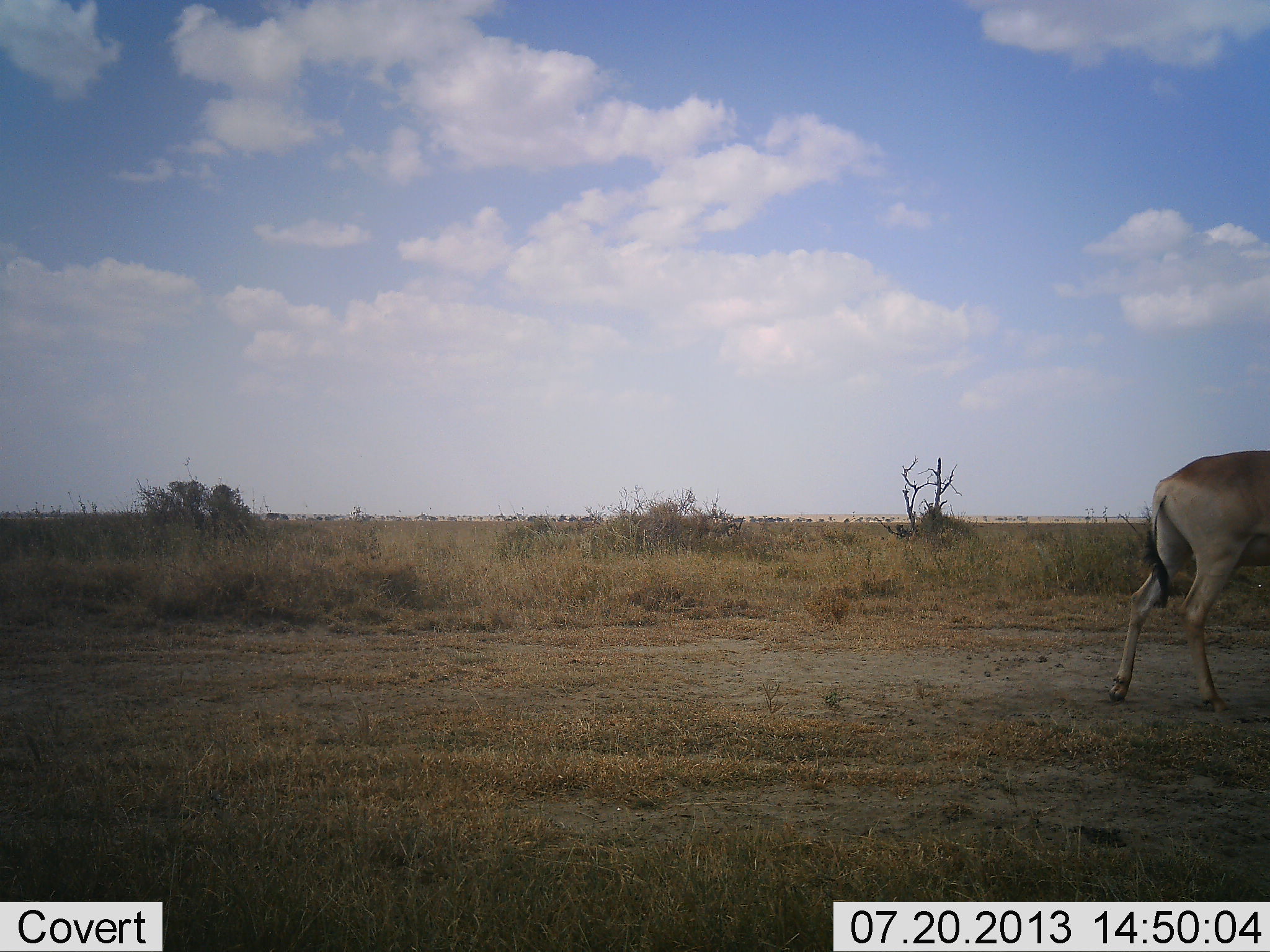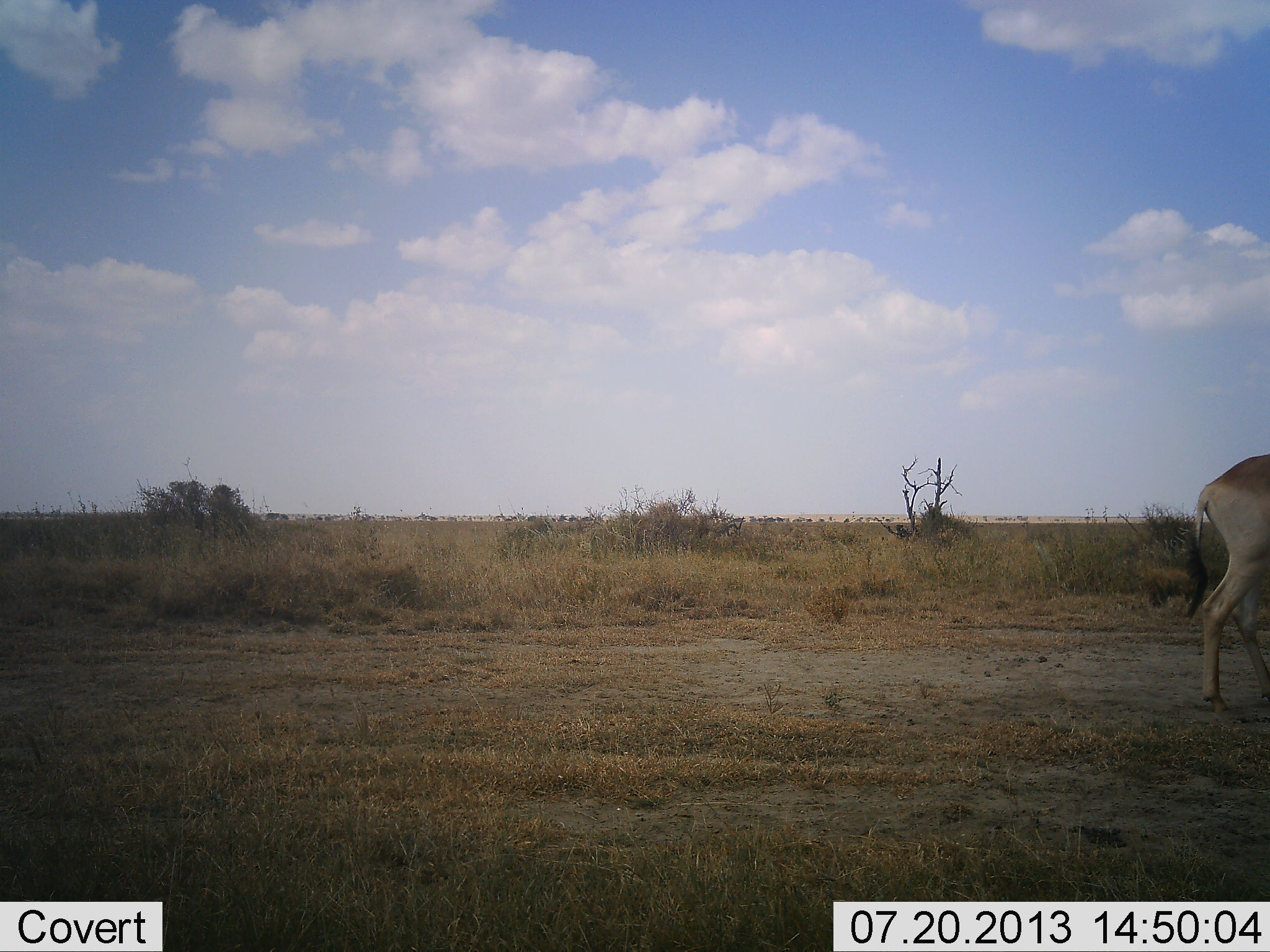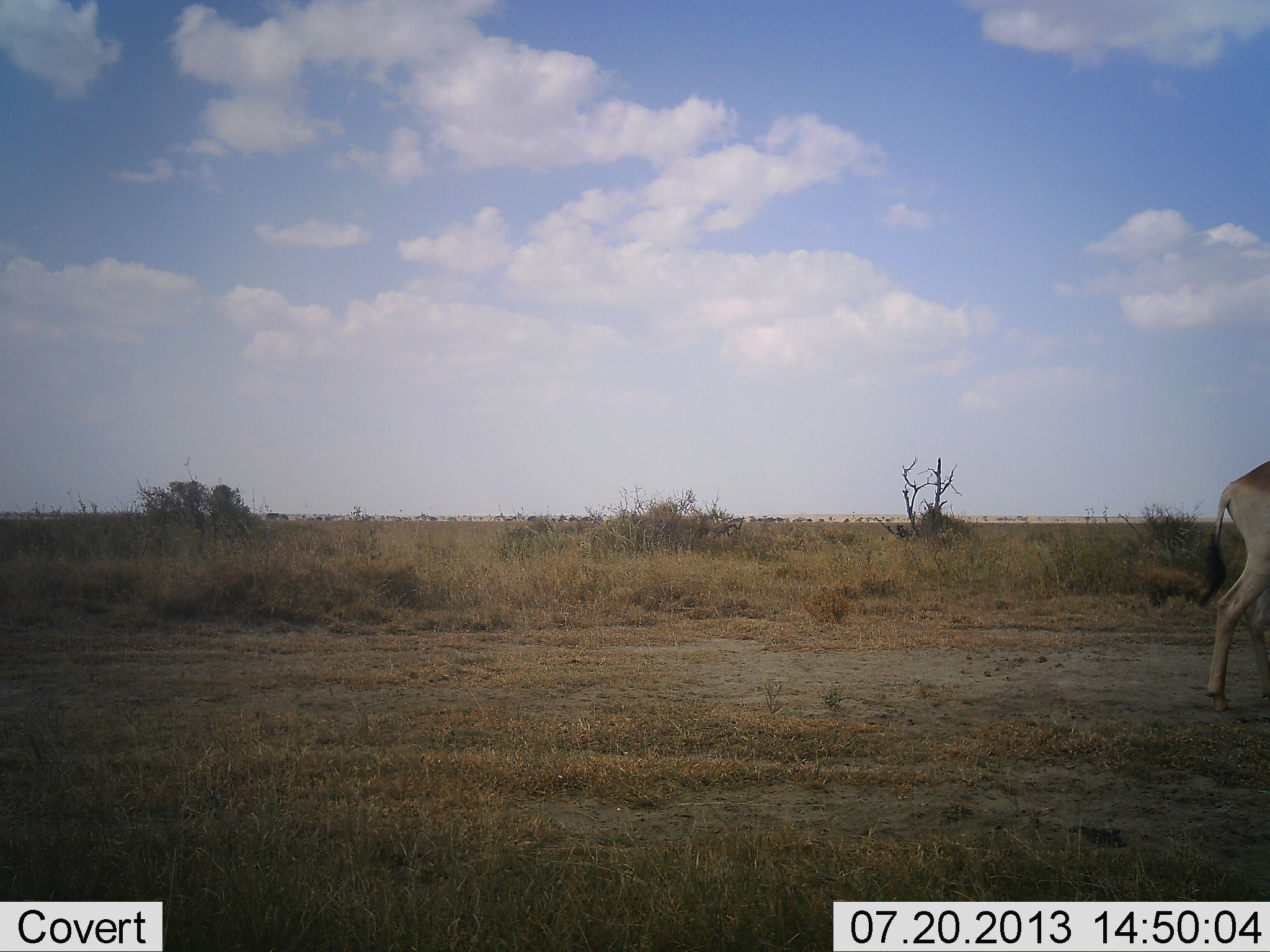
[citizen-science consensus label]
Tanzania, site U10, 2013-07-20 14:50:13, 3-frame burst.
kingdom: Animalia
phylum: Chordata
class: Mammalia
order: Artiodactyla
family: Bovidae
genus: Alcelaphus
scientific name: Alcelaphus buselaphus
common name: hartebeest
Hartebeest (Alcelaphus buselaphus), count 1. Behavior (volunteer vote fractions): standing 0%, resting 0%, moving 100%, interacting 0%. Young present (vote fraction): 0%. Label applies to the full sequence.